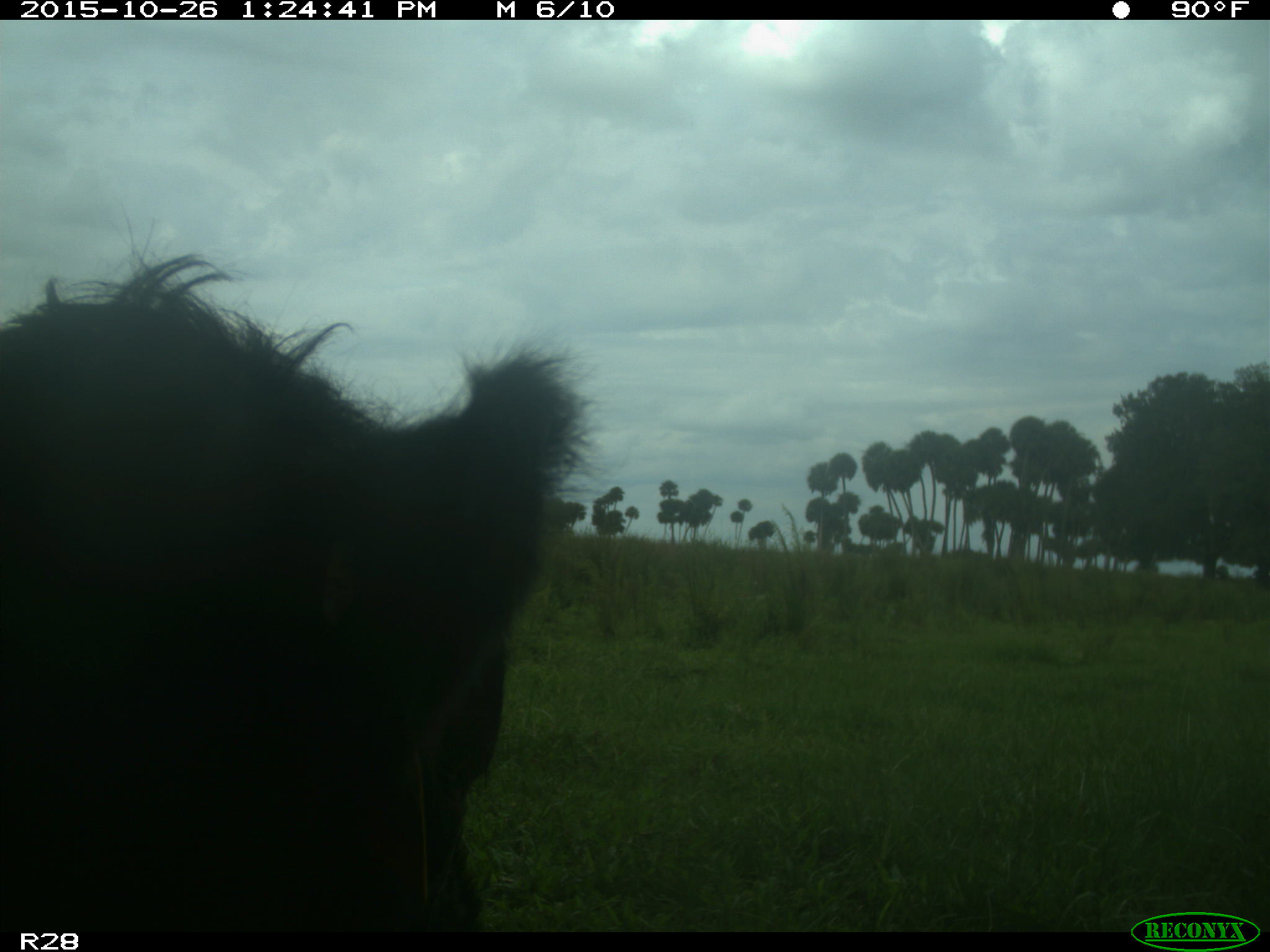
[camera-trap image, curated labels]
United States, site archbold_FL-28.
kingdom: Animalia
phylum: Chordata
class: Mammalia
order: Artiodactyla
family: Bovidae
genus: Bos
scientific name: Bos taurus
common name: domestic cow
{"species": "Bos taurus (domestic cow)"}